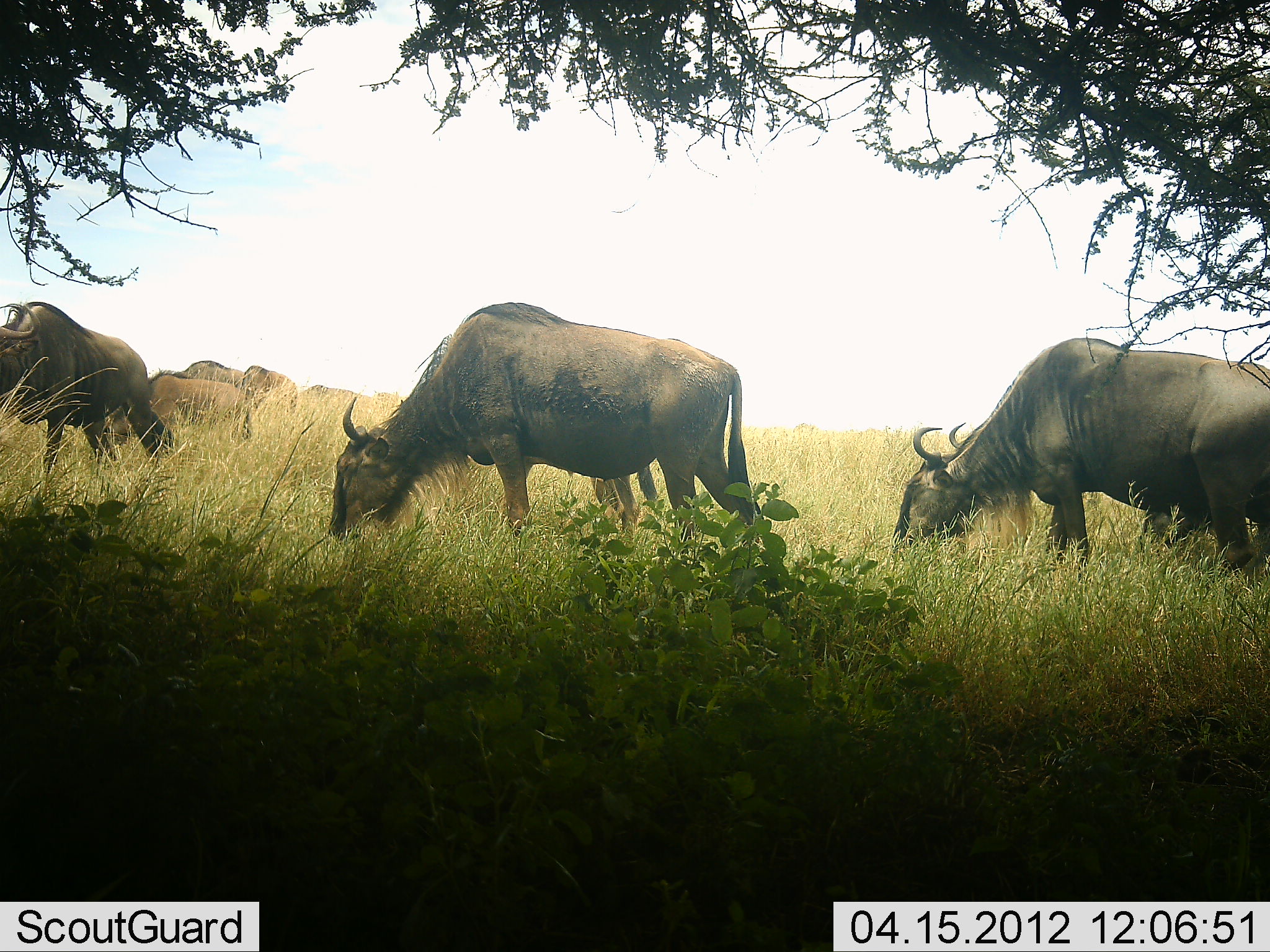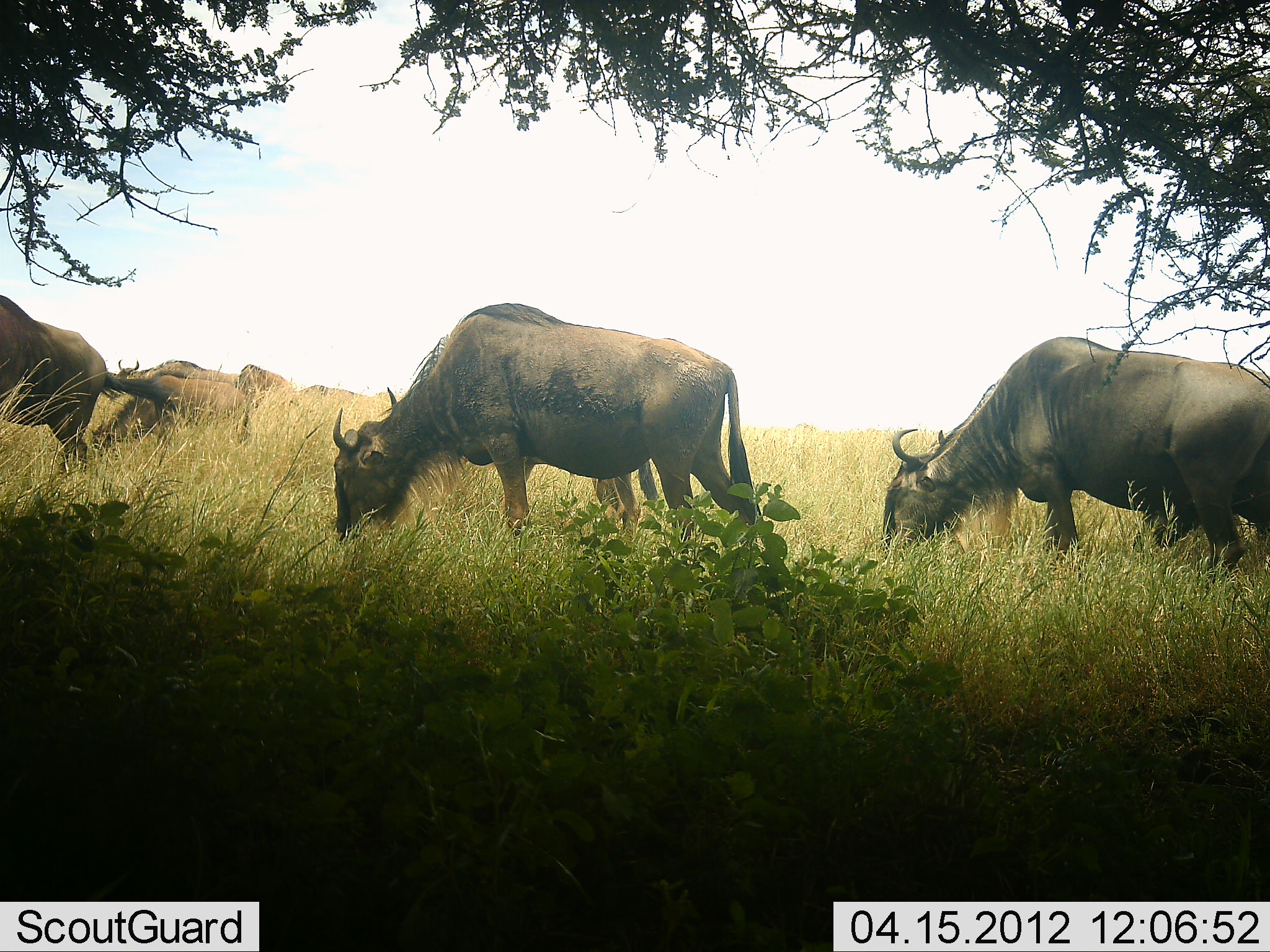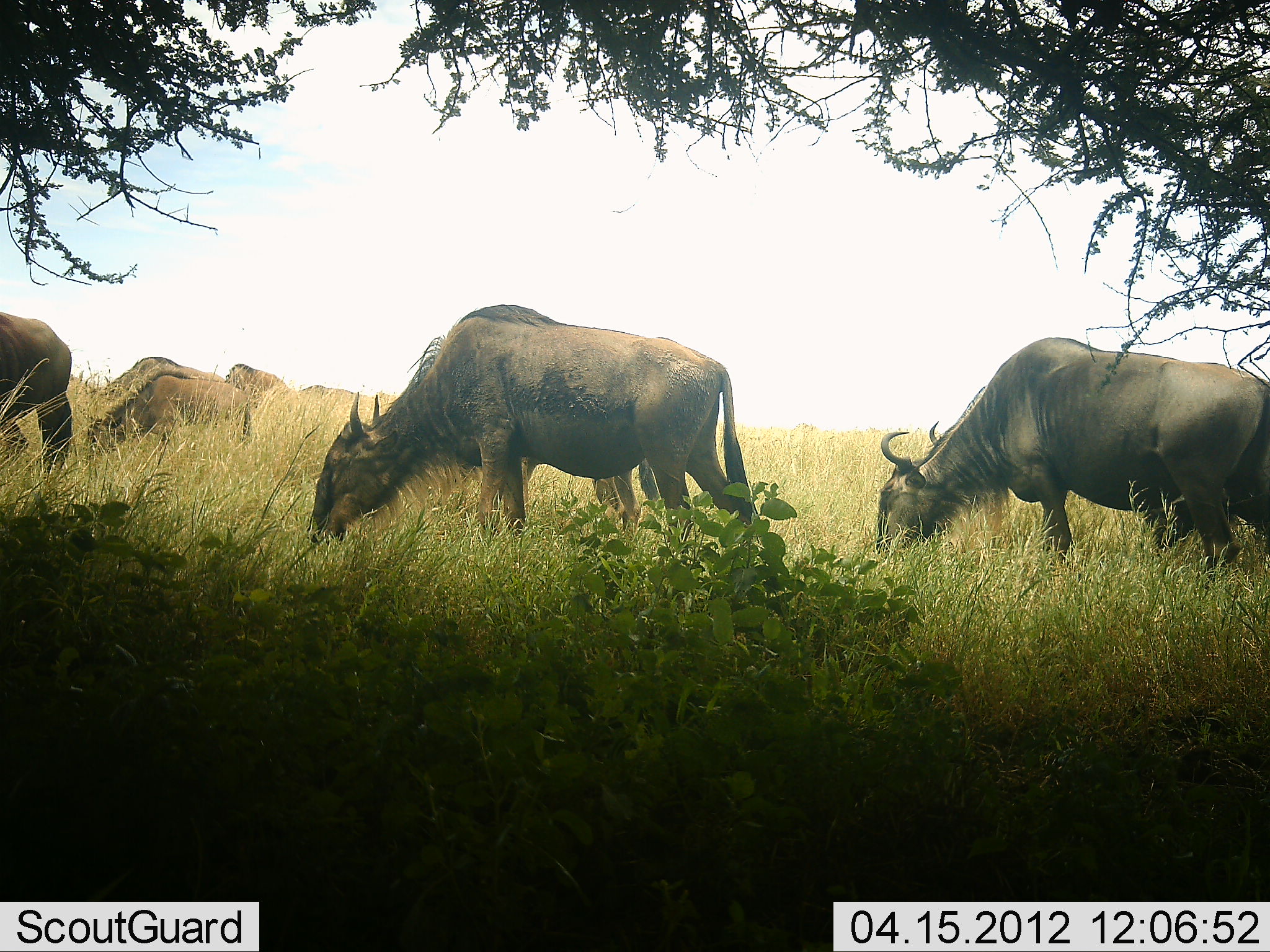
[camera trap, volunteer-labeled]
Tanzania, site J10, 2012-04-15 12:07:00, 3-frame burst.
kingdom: Animalia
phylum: Chordata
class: Mammalia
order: Artiodactyla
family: Bovidae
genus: Connochaetes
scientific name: Connochaetes taurinus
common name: blue wildebeest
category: wildebeest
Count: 8.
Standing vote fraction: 21%.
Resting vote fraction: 4%.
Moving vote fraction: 29%.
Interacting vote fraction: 0%.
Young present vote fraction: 7%.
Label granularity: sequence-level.